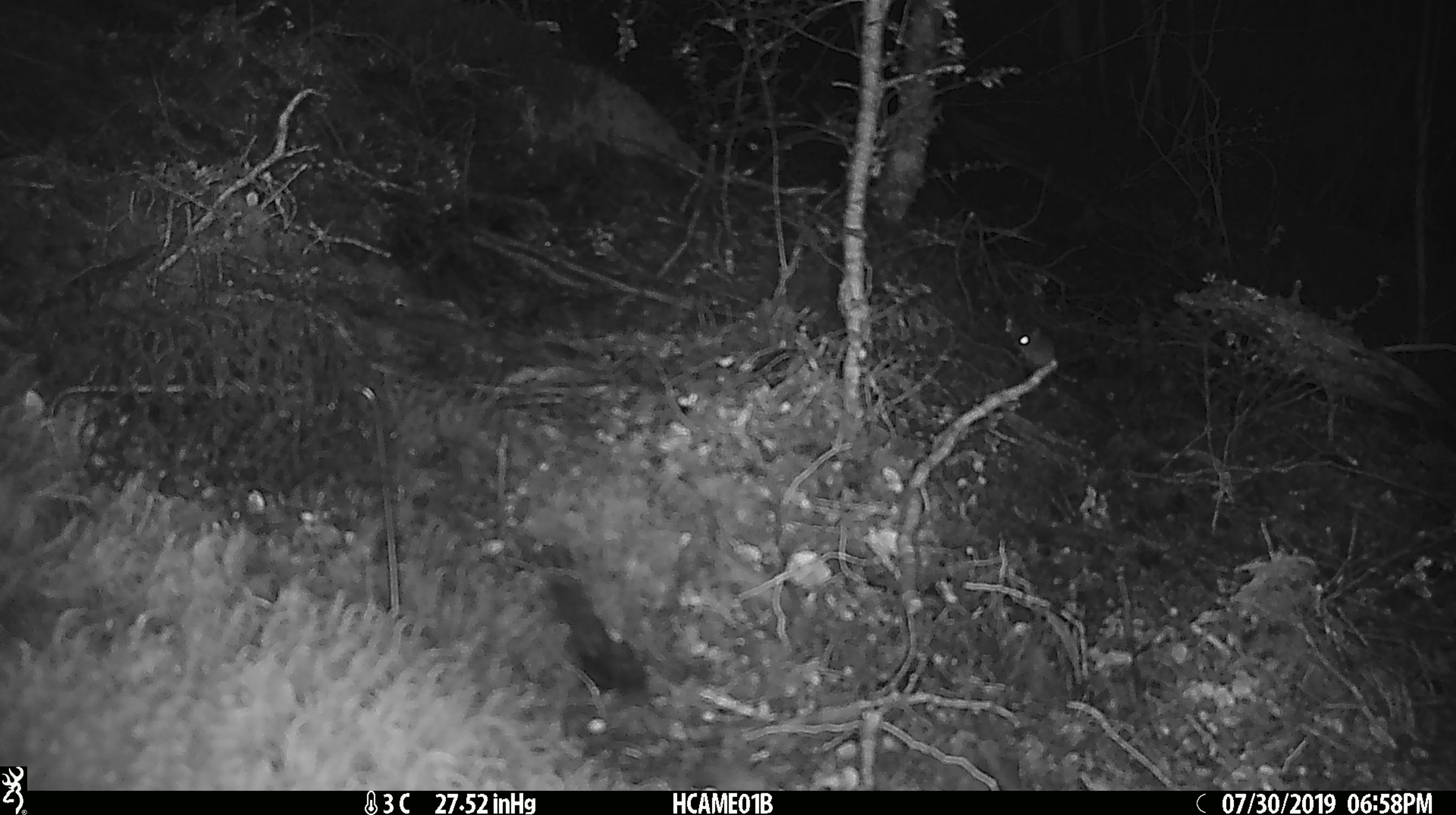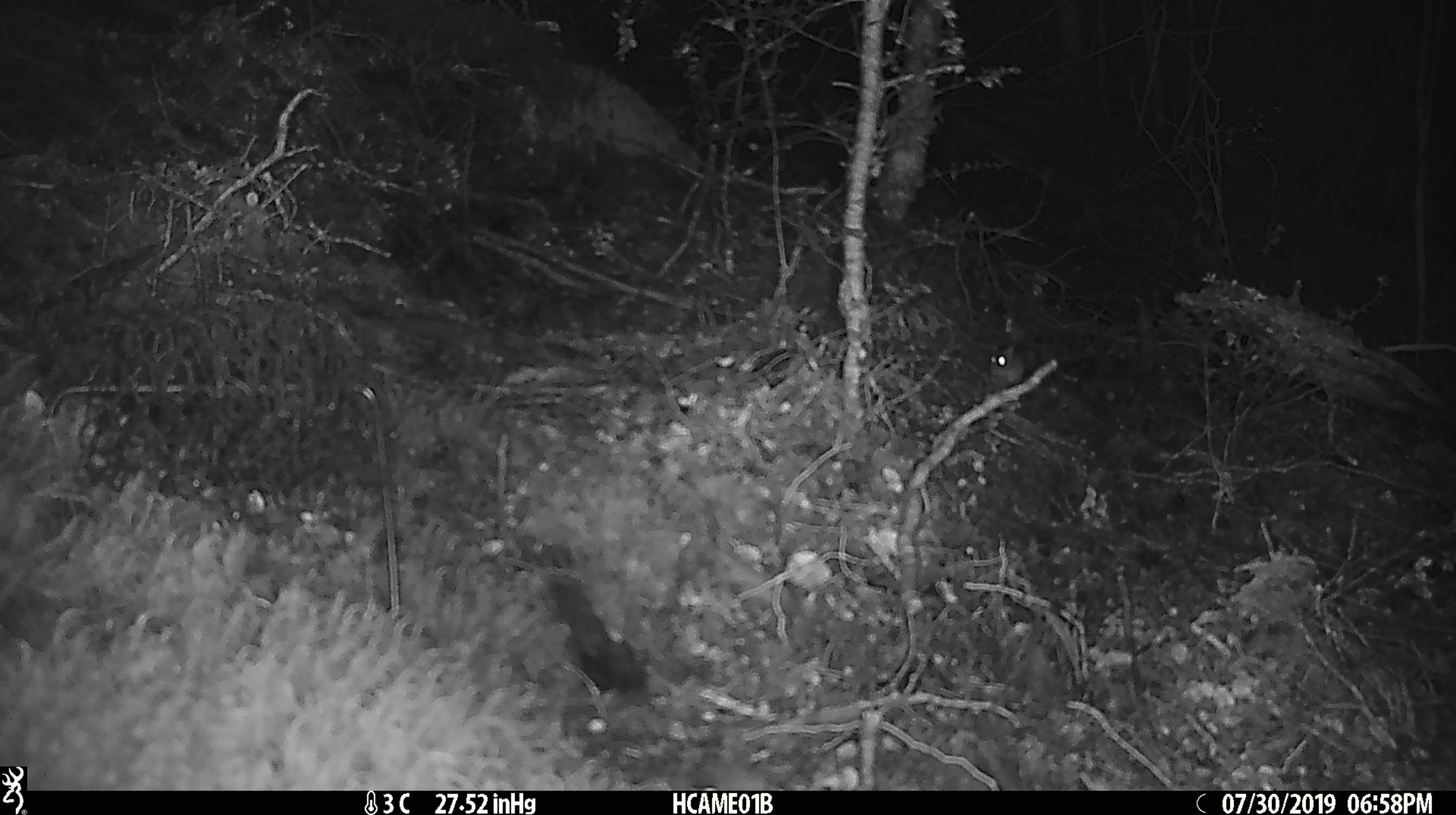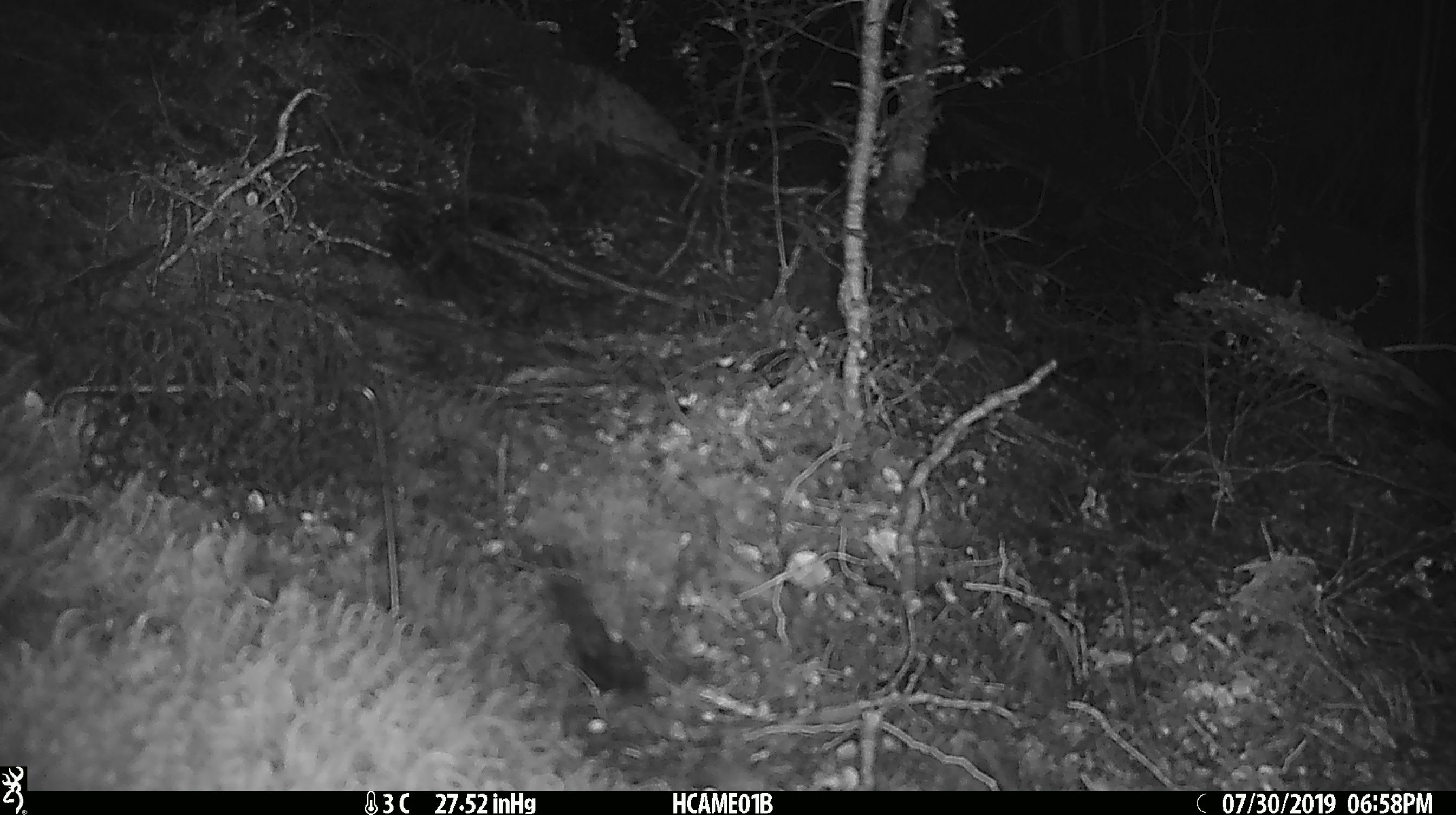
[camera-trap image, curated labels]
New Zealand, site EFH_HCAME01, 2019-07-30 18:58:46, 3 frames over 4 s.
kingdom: Animalia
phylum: Chordata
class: Mammalia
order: Rodentia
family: Muridae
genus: Mus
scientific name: Mus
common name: mouse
Mouse (Mus).